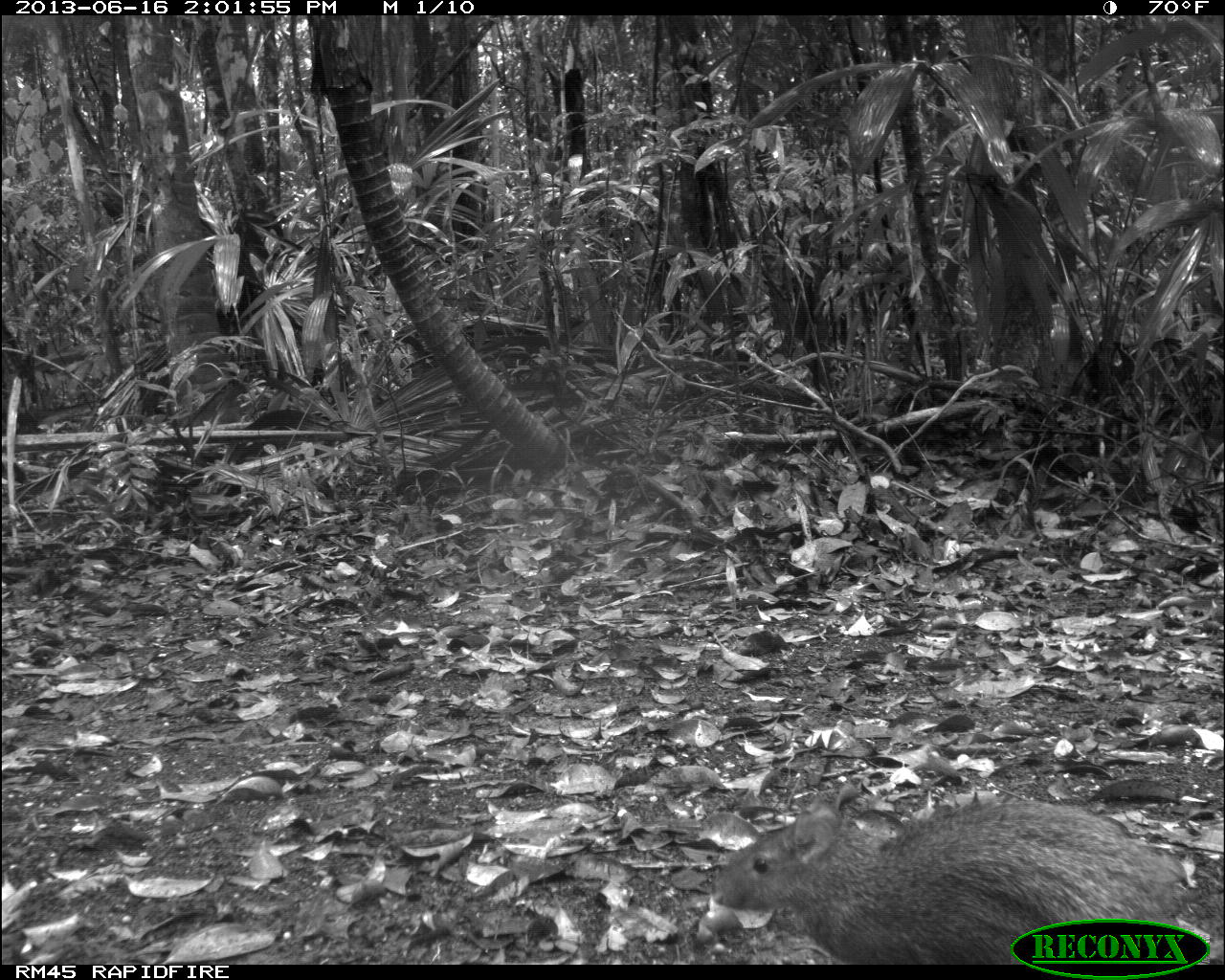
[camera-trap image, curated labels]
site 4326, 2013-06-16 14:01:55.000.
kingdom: Animalia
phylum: Chordata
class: Mammalia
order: Rodentia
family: Dasyproctidae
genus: Dasyprocta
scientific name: Dasyprocta punctata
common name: central american agouti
Dasyprocta punctata (central american agouti), count 1.